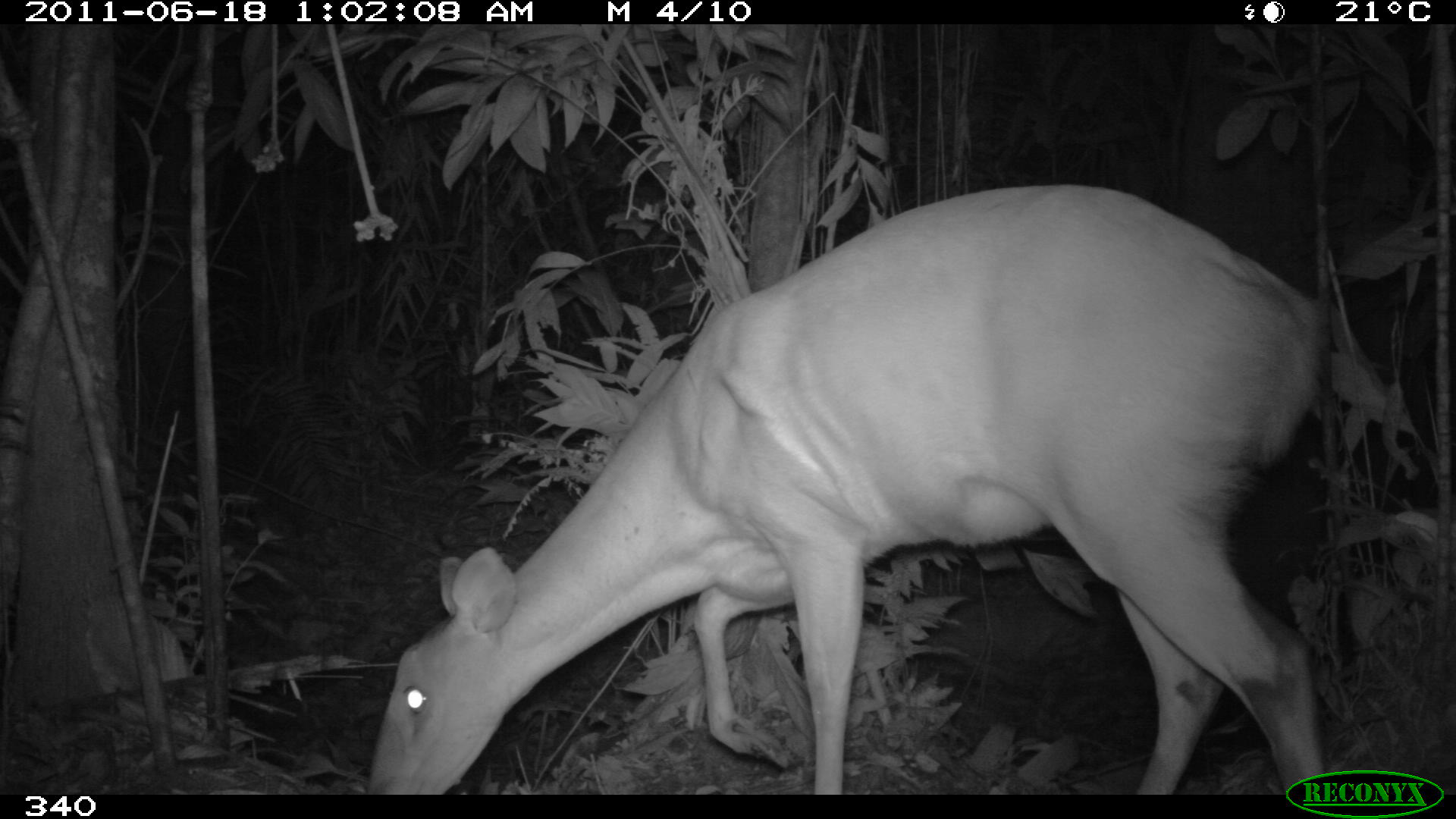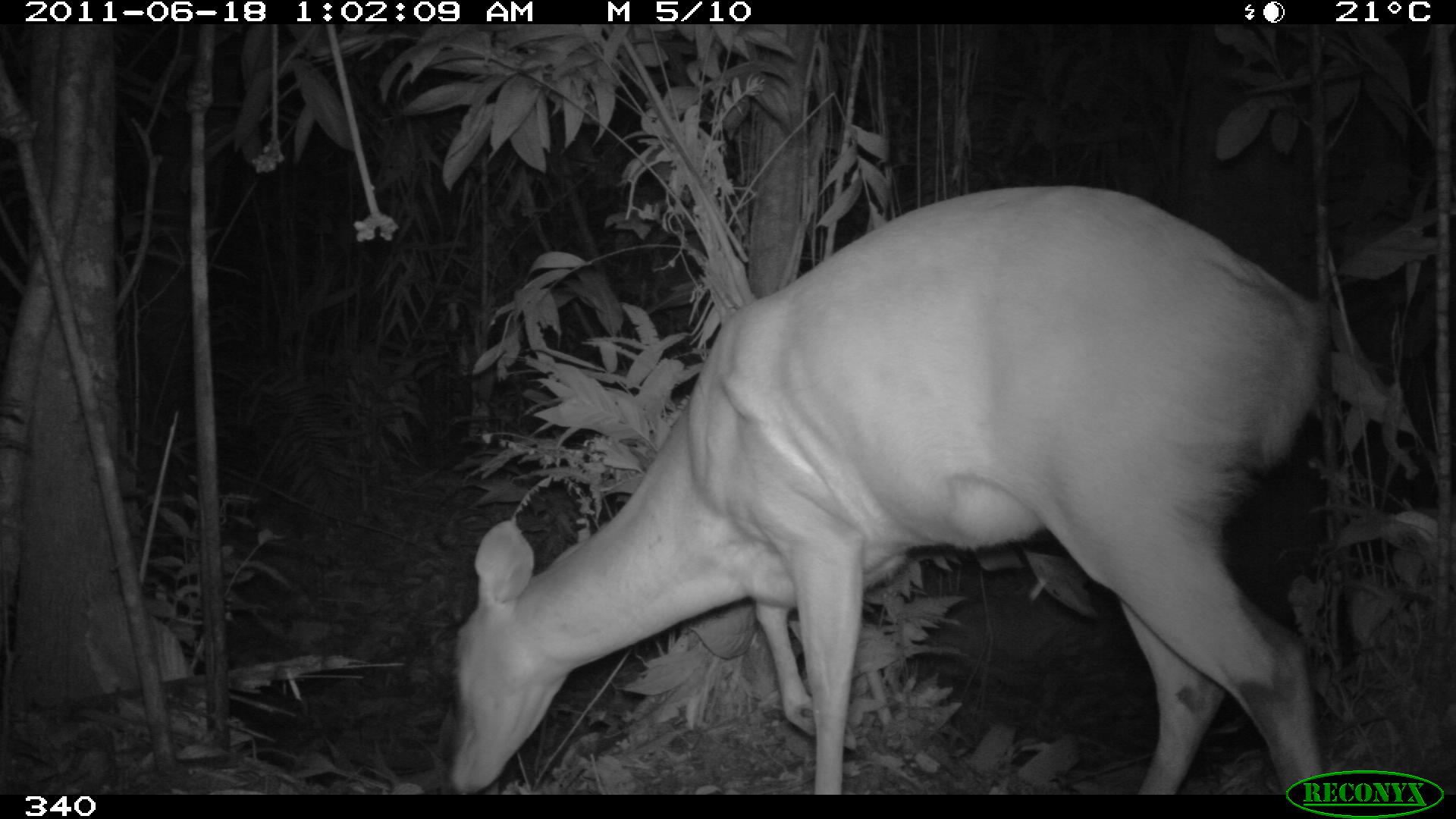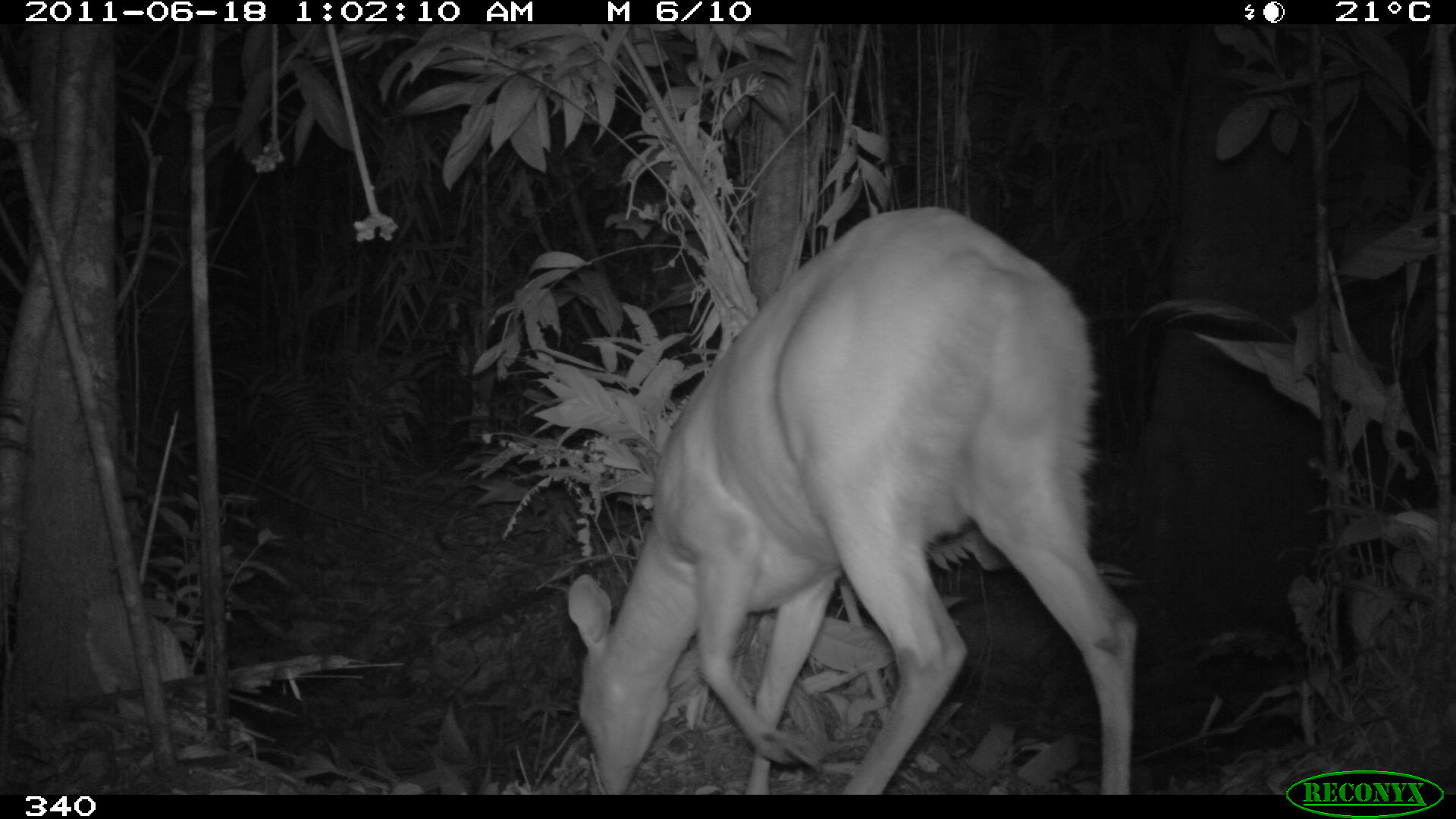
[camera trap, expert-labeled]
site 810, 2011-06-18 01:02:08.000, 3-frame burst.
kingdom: Animalia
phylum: Chordata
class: Mammalia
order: Artiodactyla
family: Cervidae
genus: Mazama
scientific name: Mazama americana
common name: red brocket